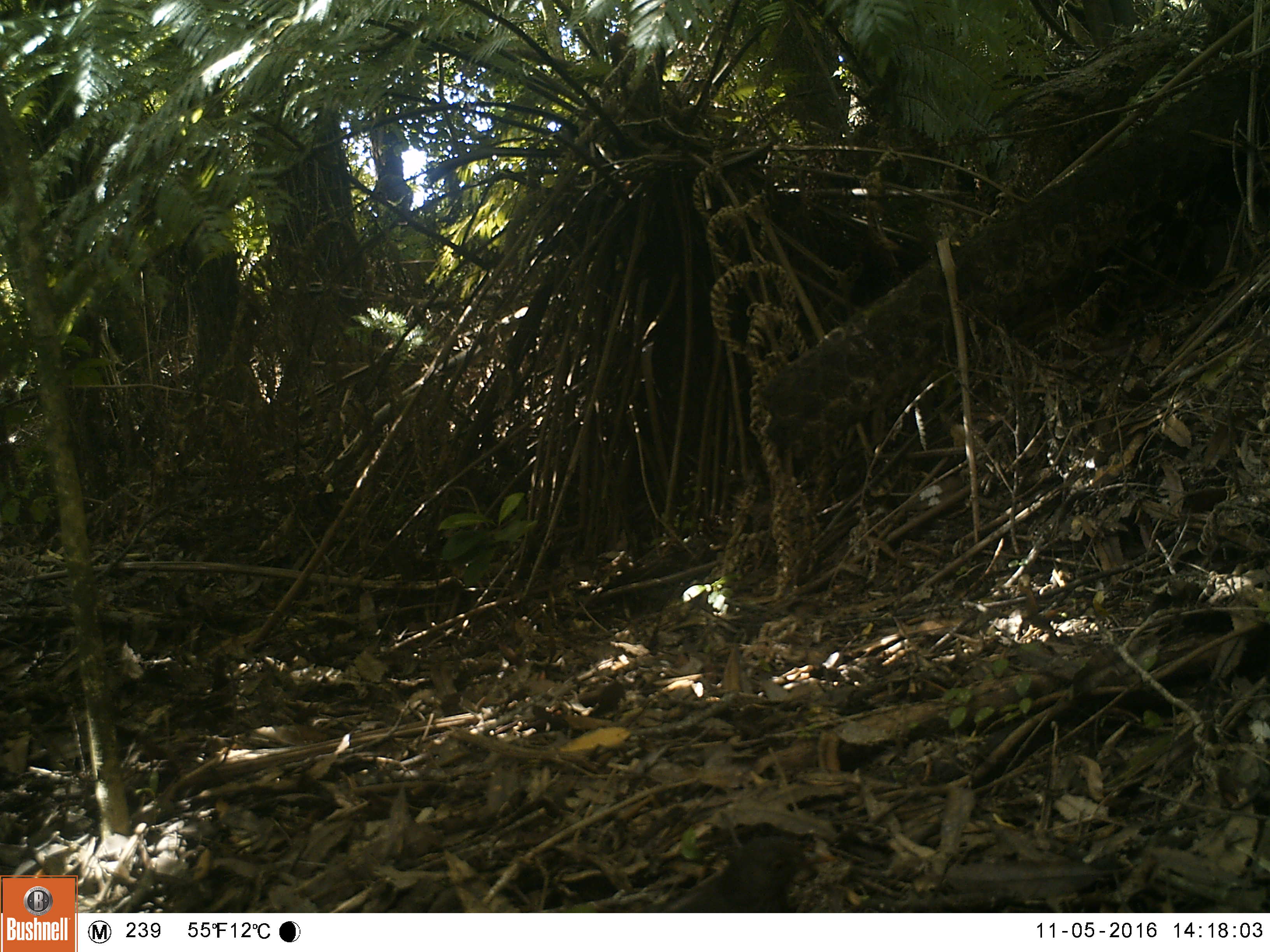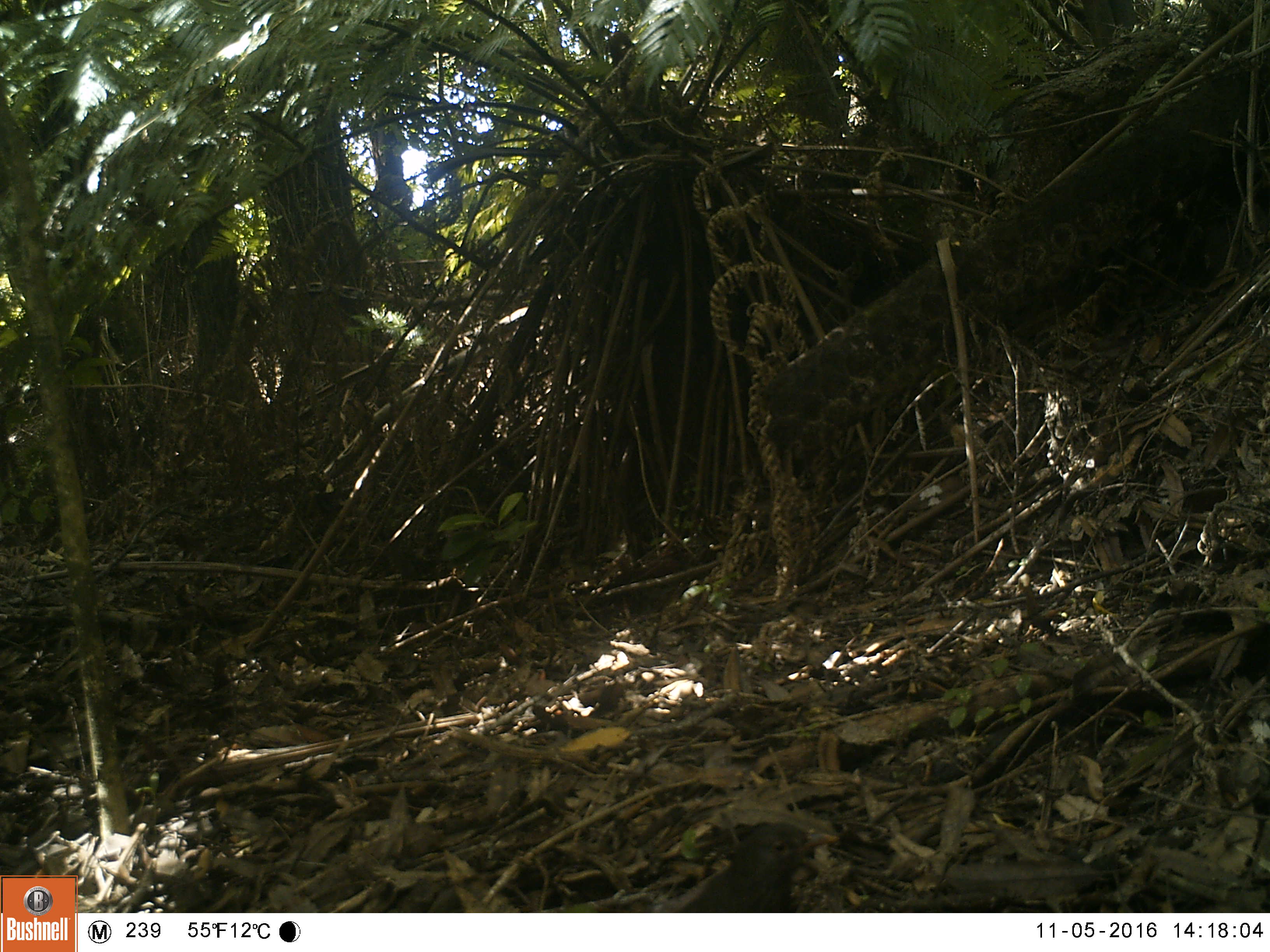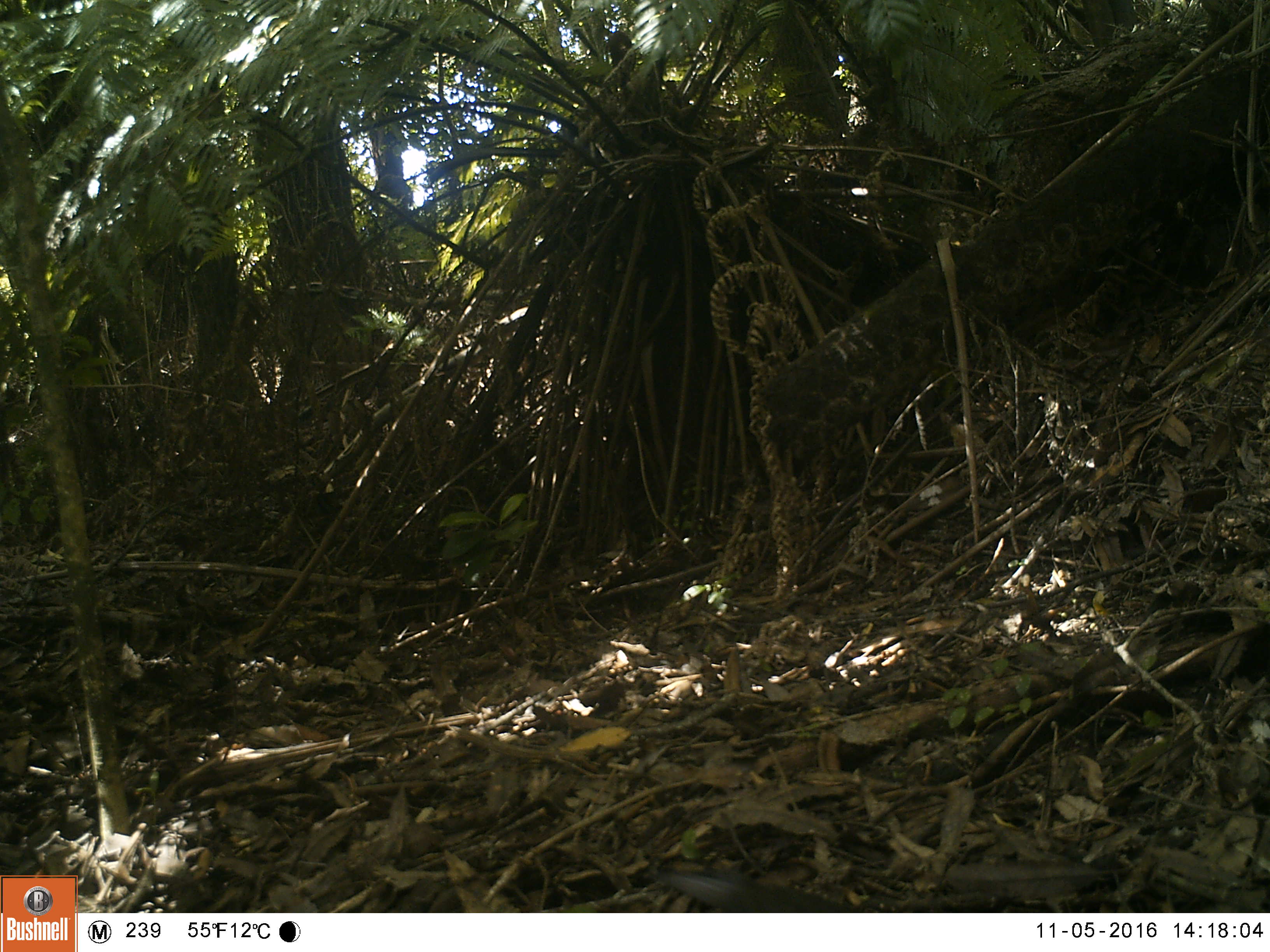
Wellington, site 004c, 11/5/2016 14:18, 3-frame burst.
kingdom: Animalia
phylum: Chordata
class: Aves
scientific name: Aves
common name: bird